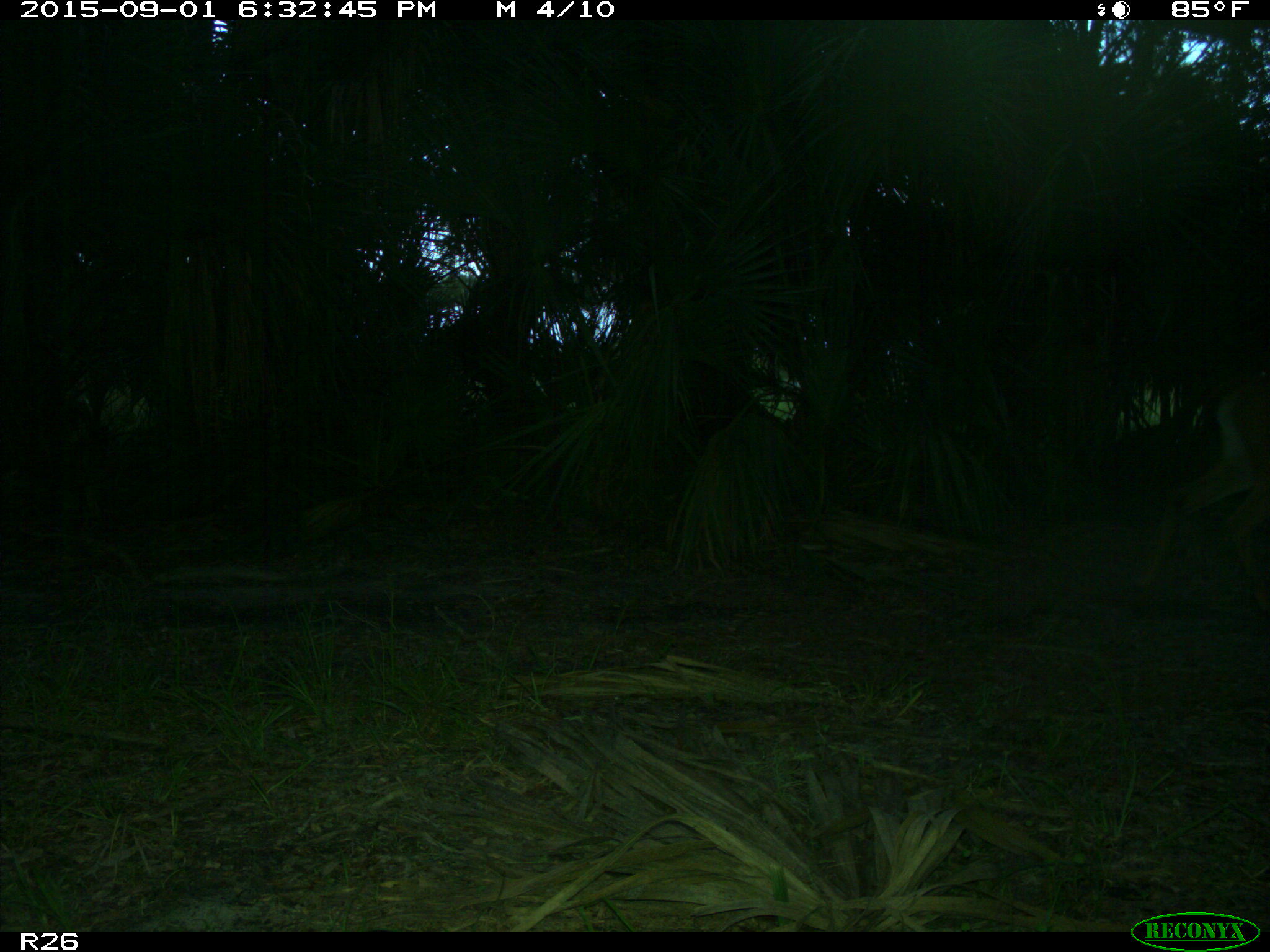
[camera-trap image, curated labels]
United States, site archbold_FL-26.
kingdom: Animalia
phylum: Chordata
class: Mammalia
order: Artiodactyla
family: Cervidae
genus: Odocoileus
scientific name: Odocoileus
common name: deer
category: unidentified deer